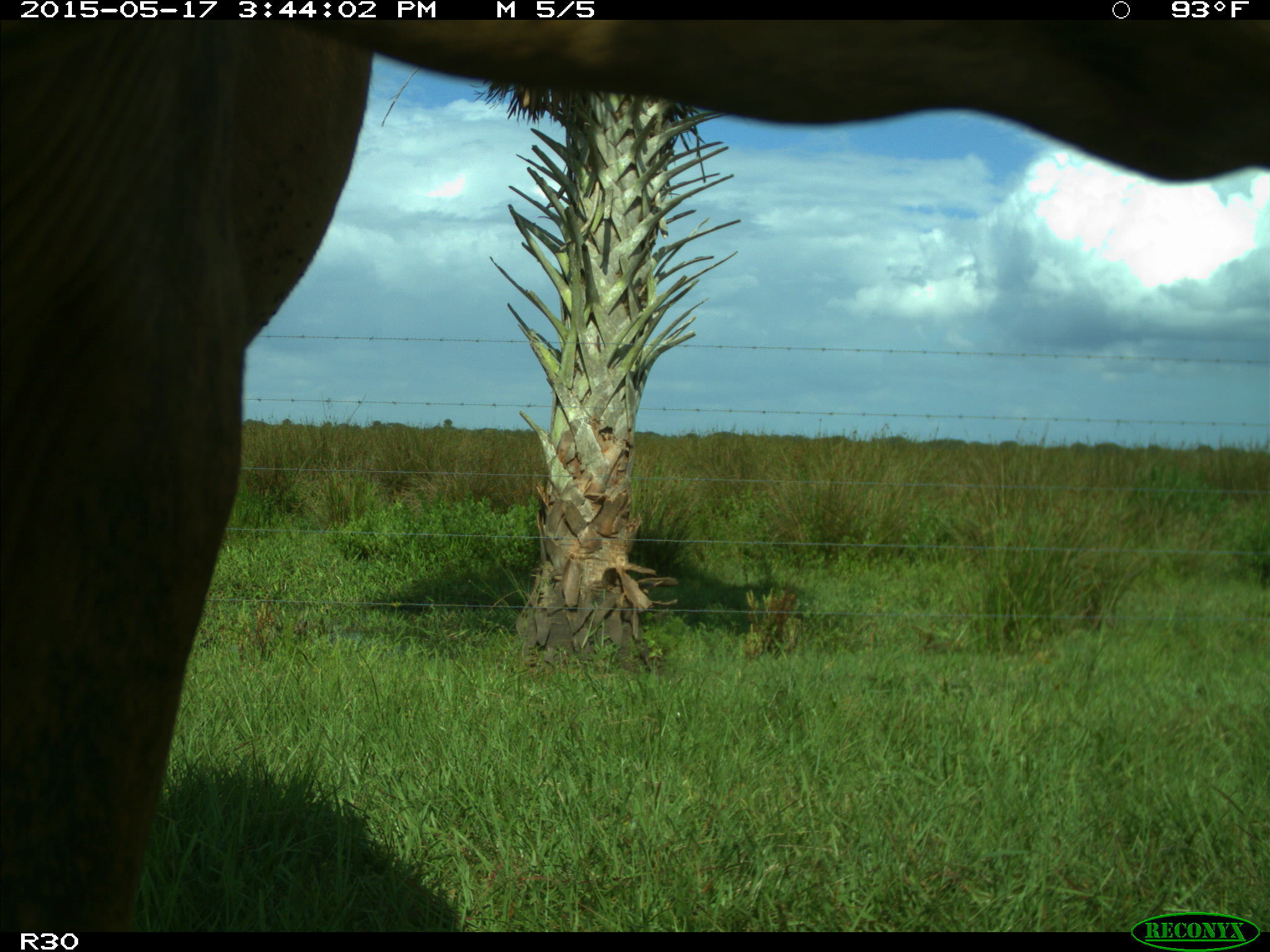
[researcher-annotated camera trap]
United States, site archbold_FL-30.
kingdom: Animalia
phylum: Chordata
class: Mammalia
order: Artiodactyla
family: Bovidae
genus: Bos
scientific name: Bos taurus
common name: domestic cow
Bos taurus (domestic cow).